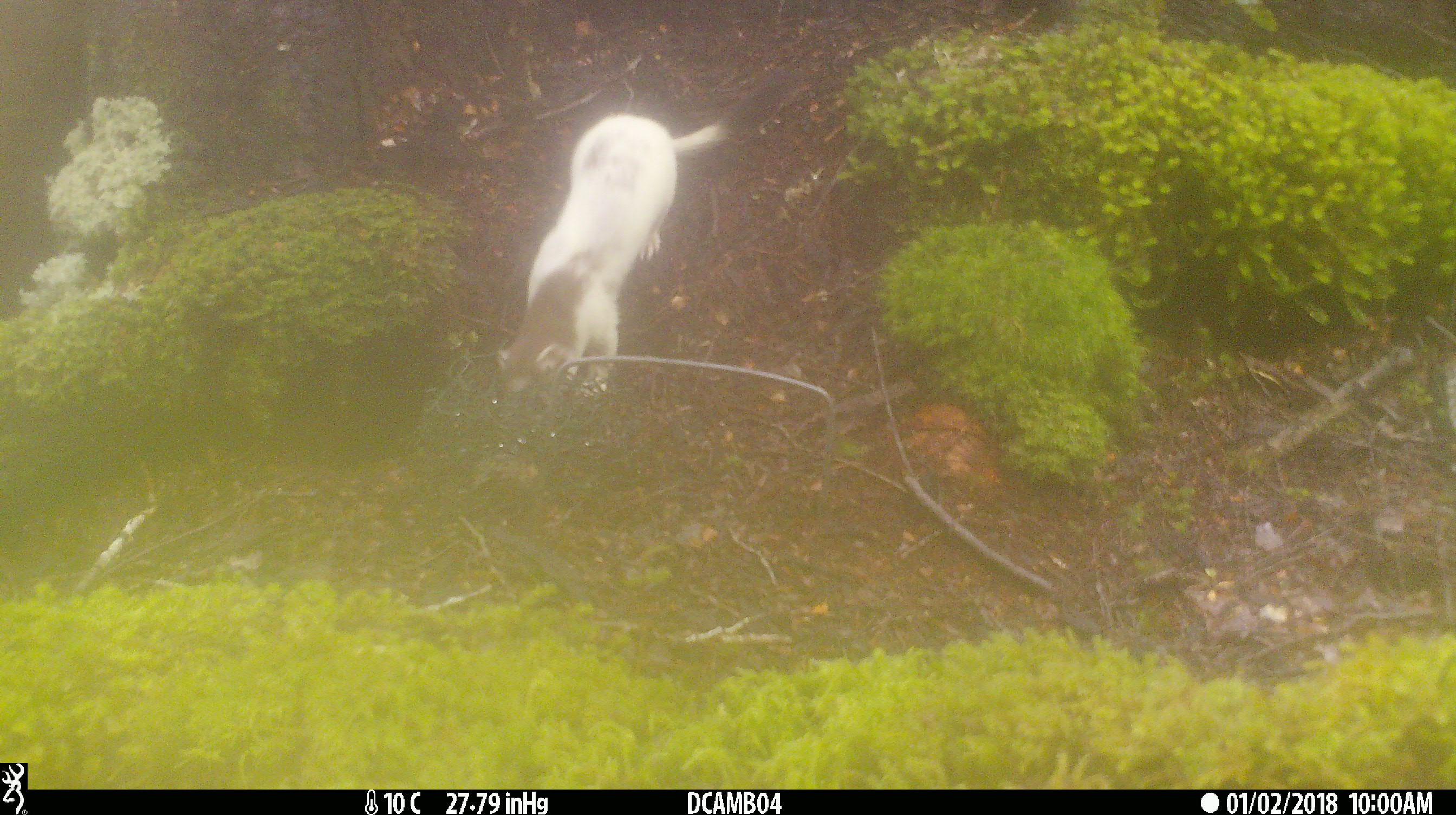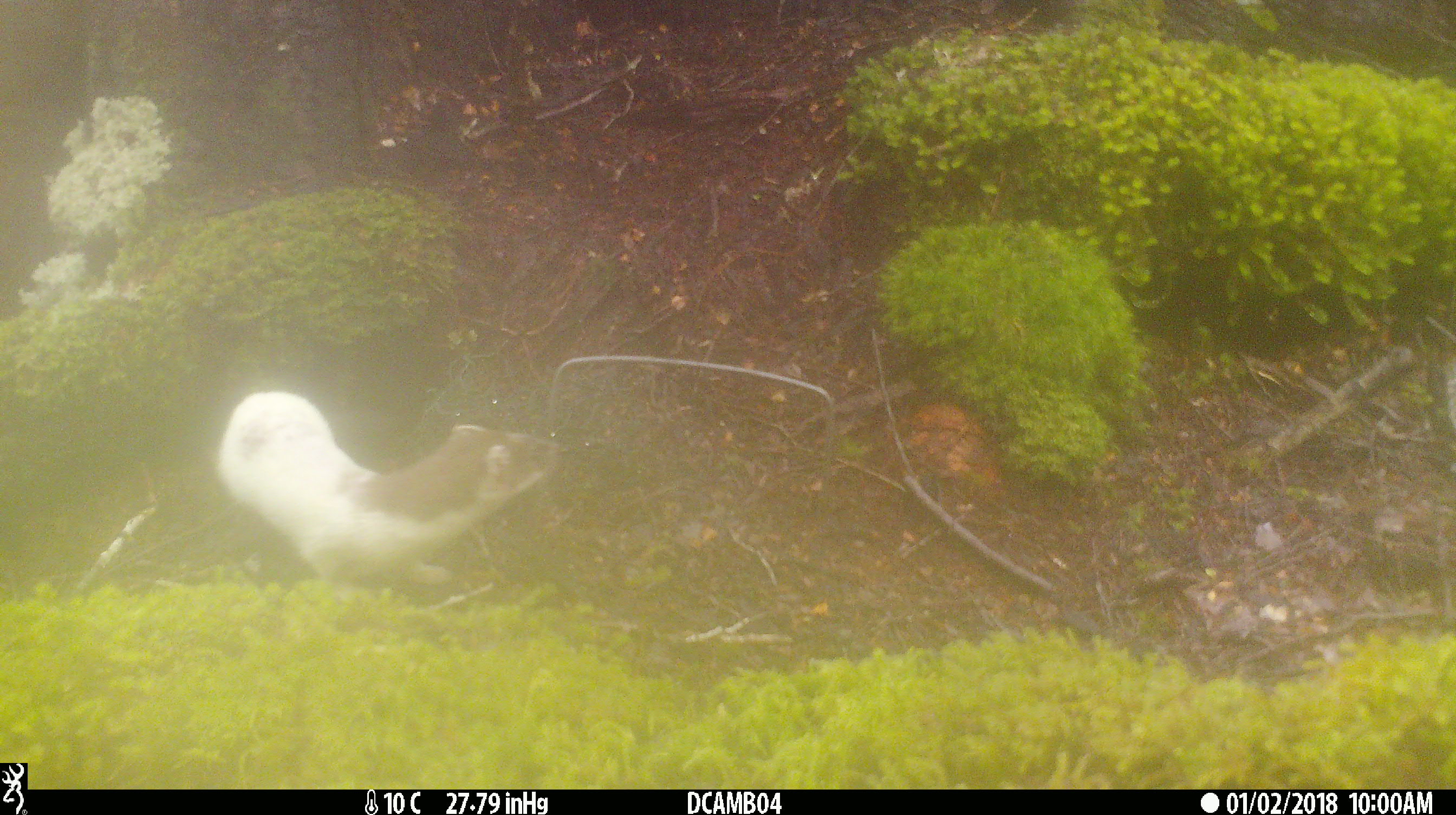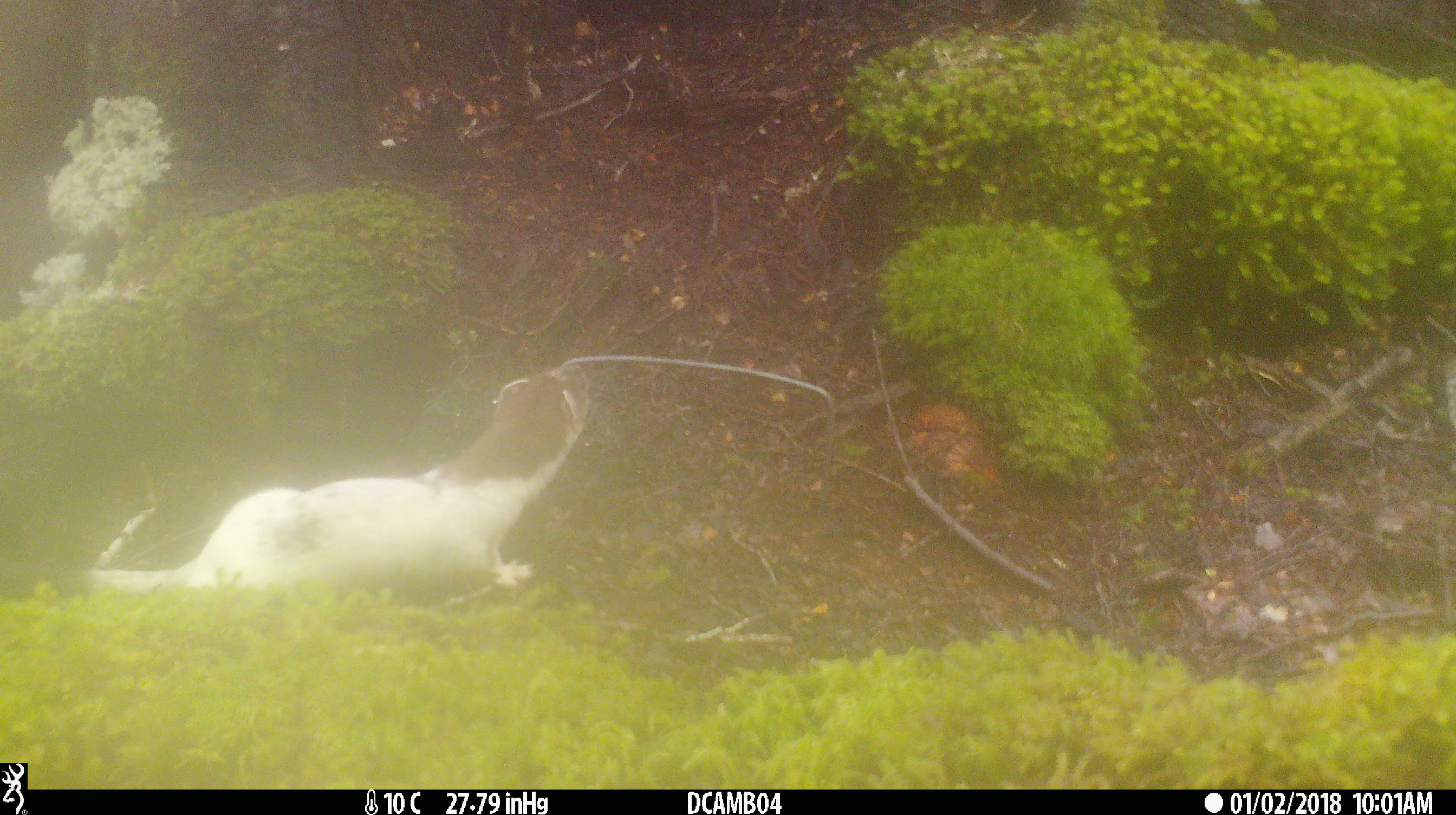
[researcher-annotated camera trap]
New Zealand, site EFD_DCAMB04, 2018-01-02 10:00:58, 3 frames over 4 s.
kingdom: Animalia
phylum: Chordata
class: Mammalia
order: Carnivora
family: Mustelidae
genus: Mustela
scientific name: Mustela erminea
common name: stoat